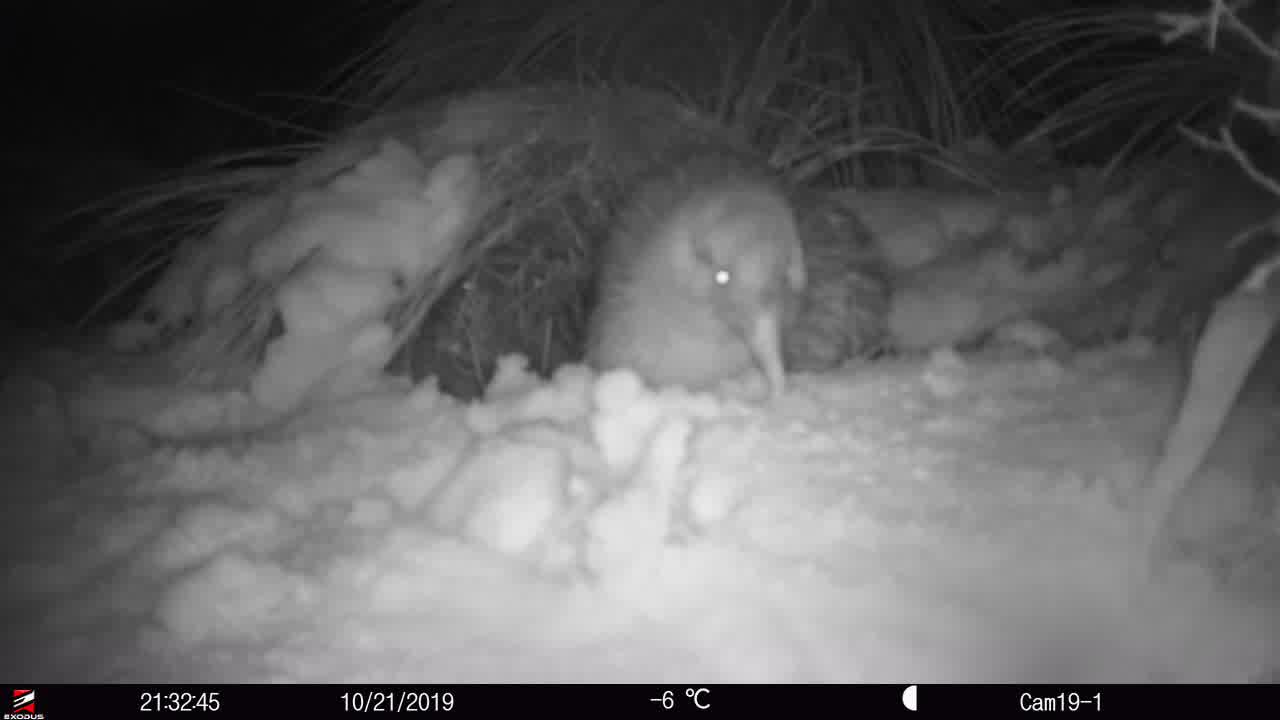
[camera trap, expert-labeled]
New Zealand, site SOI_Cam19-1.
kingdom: Animalia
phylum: Chordata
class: Aves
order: Apterygiformes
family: Apterygidae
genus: Apteryx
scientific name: Apteryx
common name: kiwi